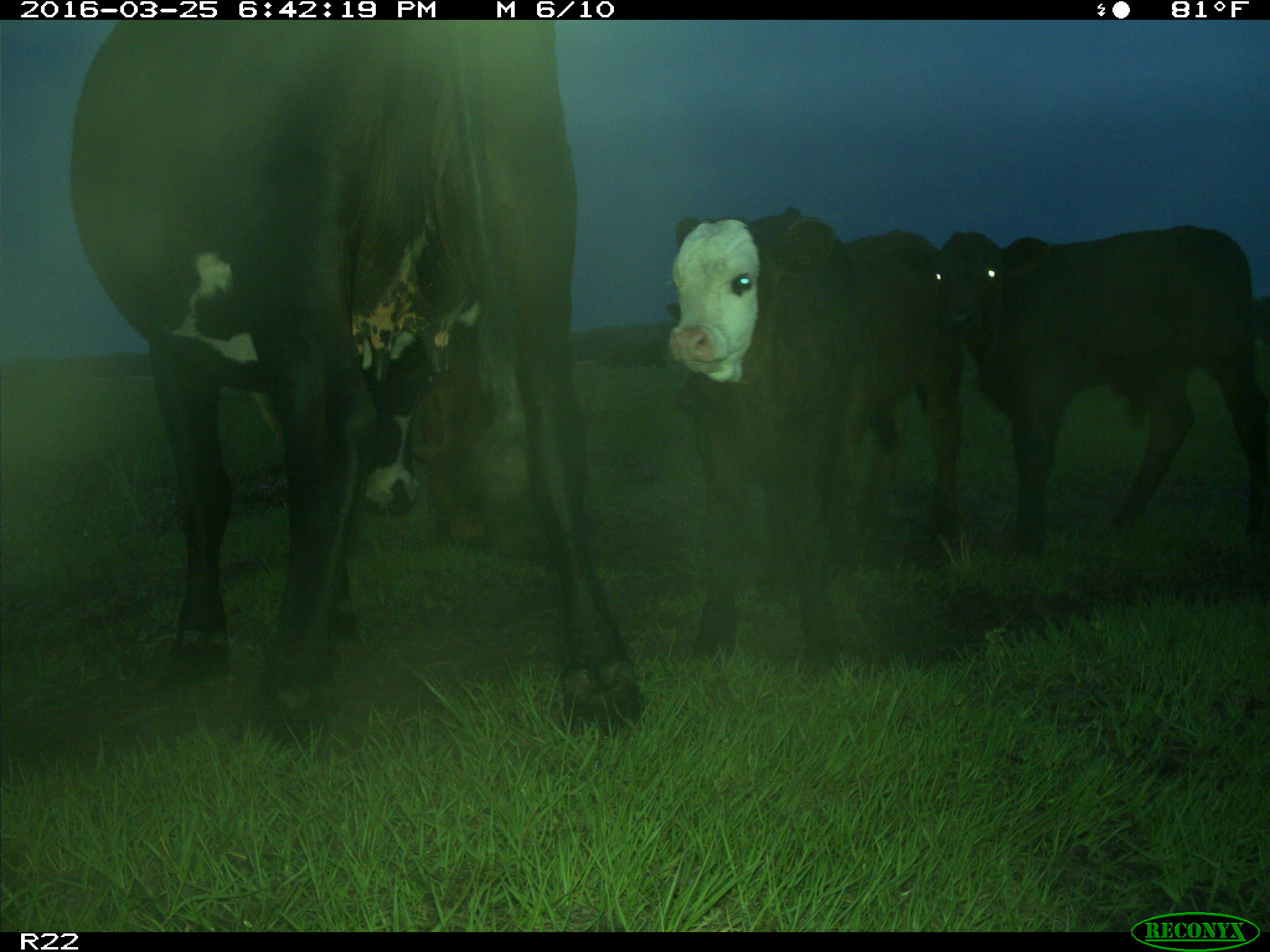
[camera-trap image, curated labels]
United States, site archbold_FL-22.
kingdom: Animalia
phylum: Chordata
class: Mammalia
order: Artiodactyla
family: Bovidae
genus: Bos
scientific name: Bos taurus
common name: domestic cow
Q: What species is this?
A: Bos taurus (domestic cow).